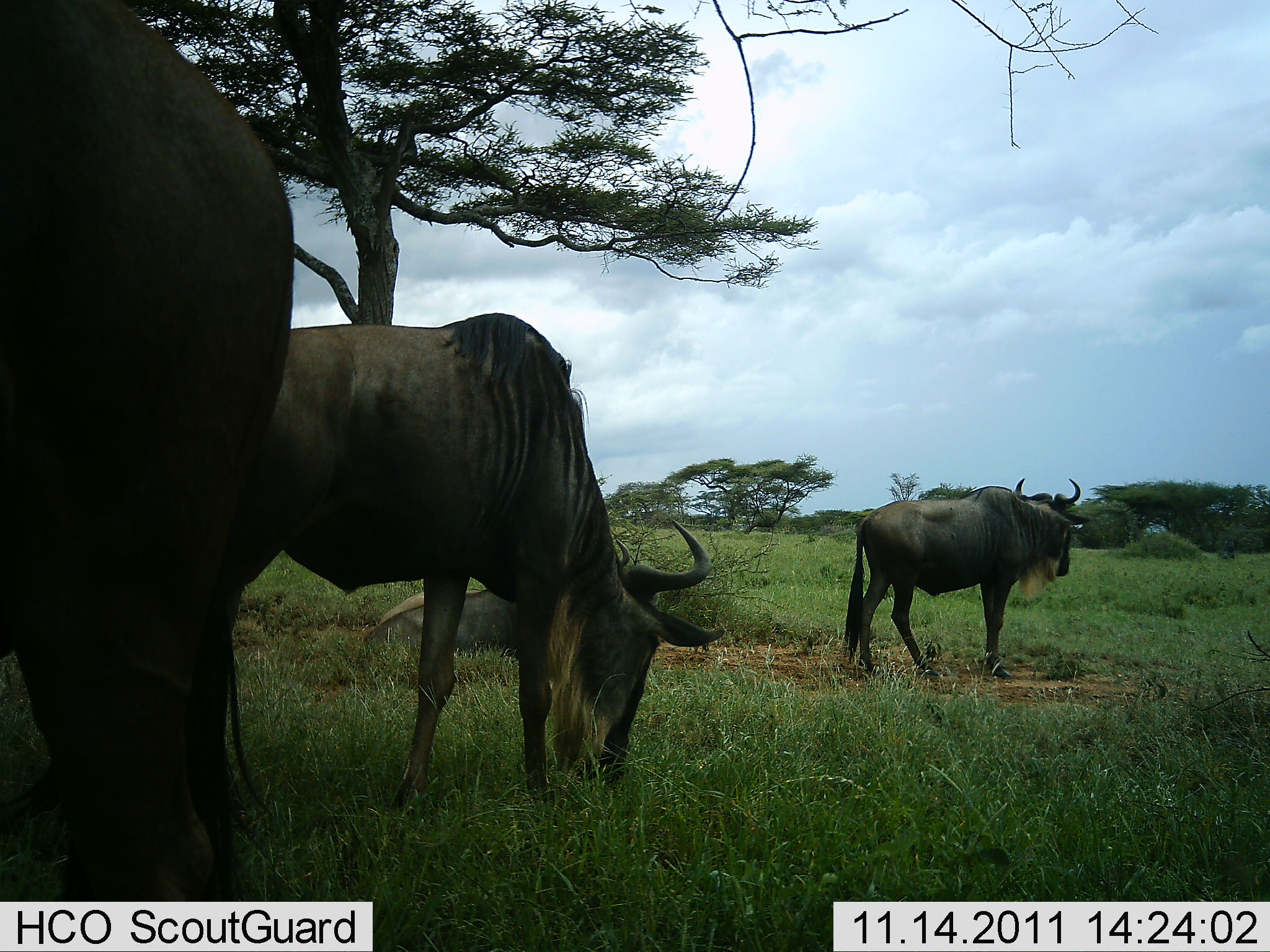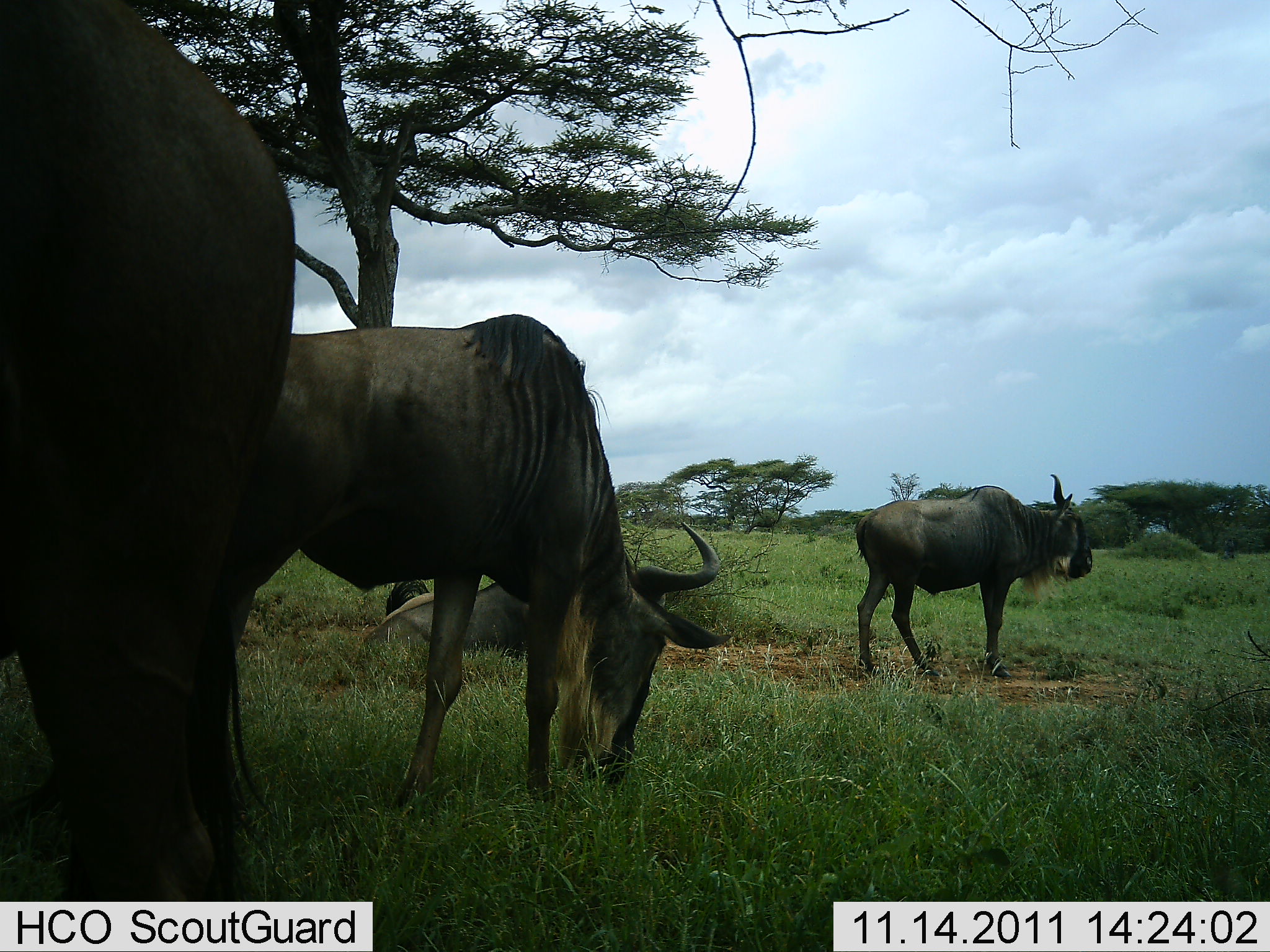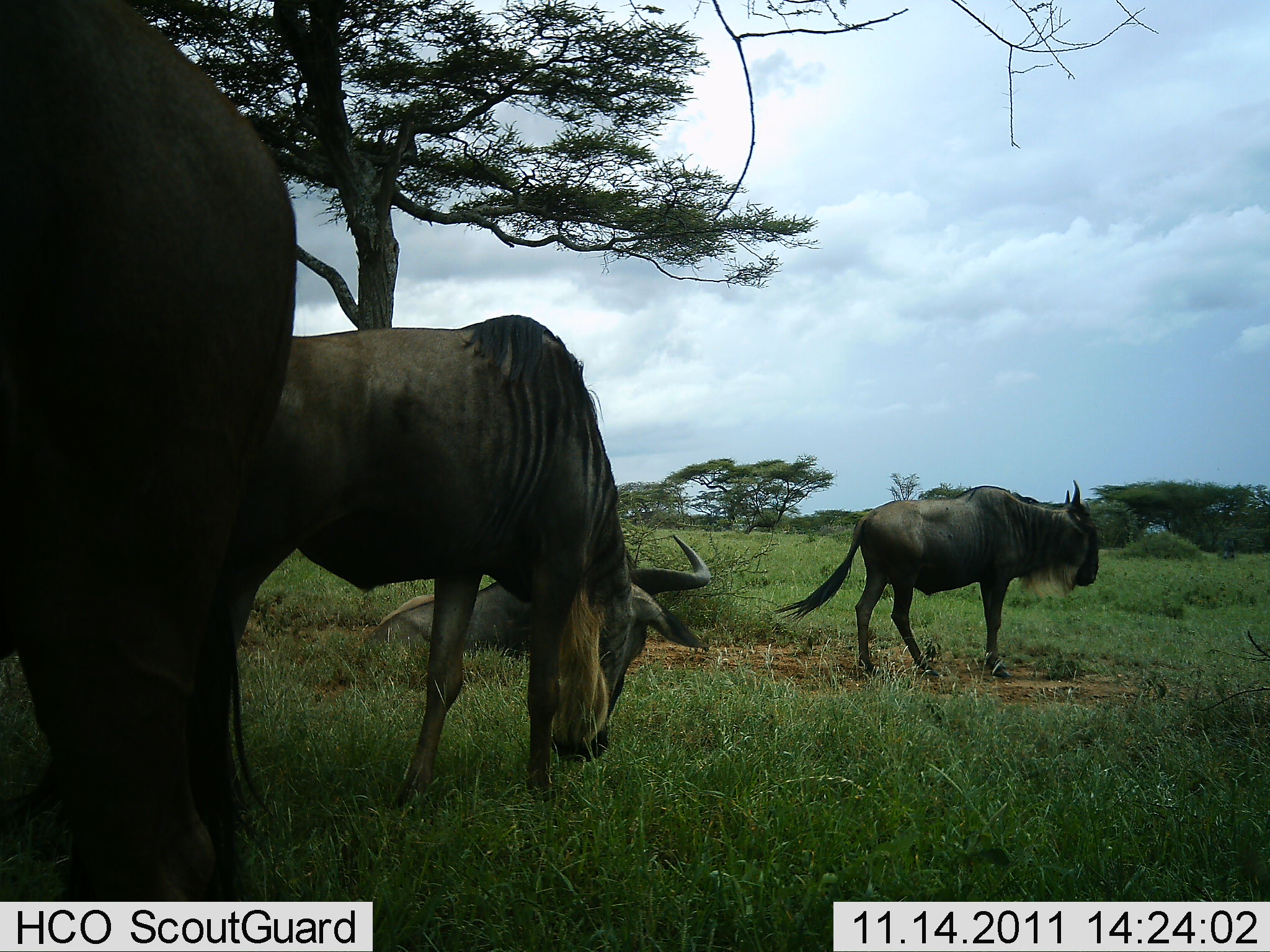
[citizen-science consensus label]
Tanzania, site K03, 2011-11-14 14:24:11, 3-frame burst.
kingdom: Animalia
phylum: Chordata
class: Mammalia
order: Artiodactyla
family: Bovidae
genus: Connochaetes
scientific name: Connochaetes taurinus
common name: blue wildebeest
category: wildebeest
Wildebeest (blue wildebeest) (Connochaetes taurinus), count 4. Behavior (volunteer vote fractions): standing 79%, resting 63%, moving 5%, interacting 0%. Young present (vote fraction): 0%. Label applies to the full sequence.